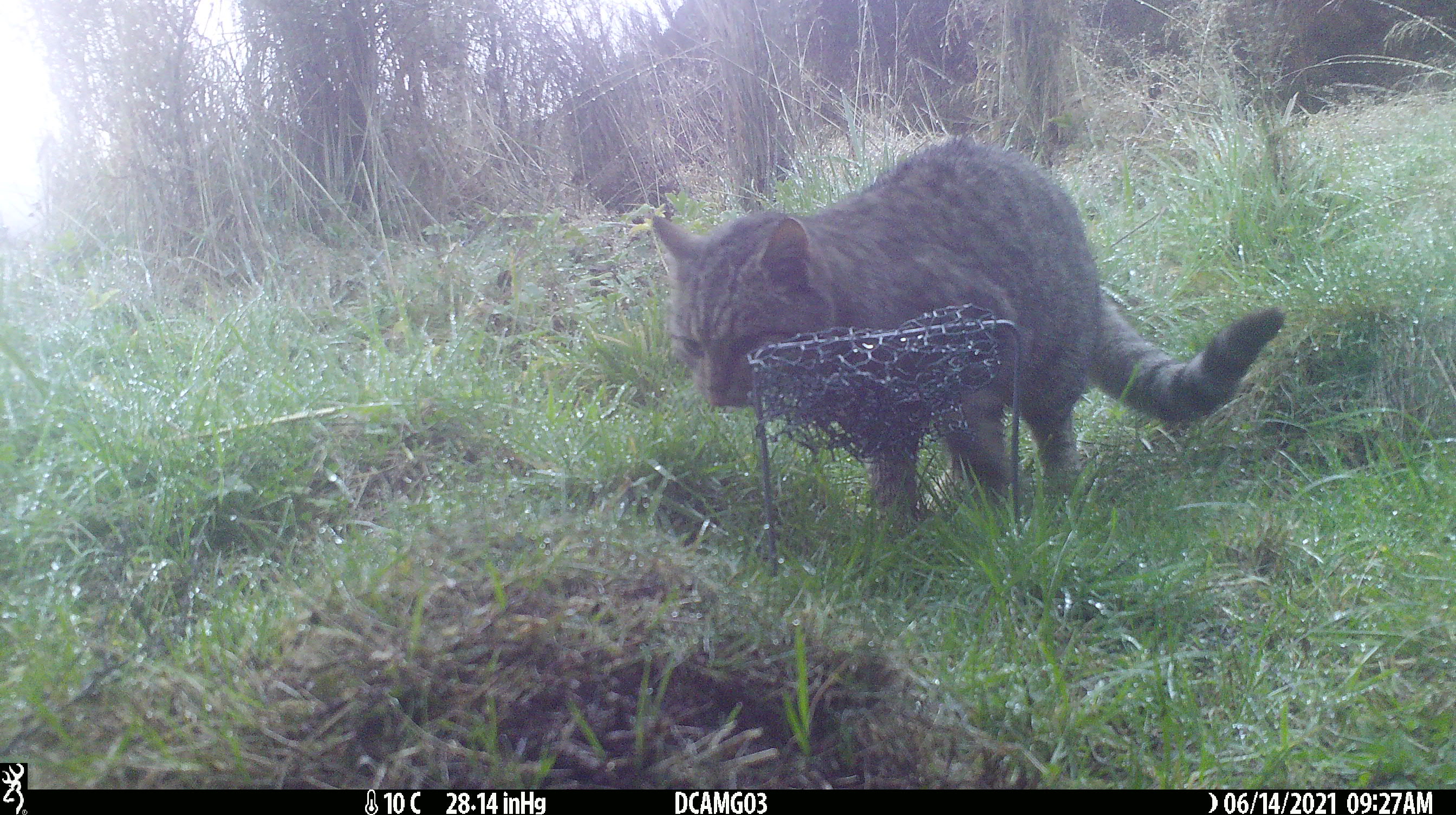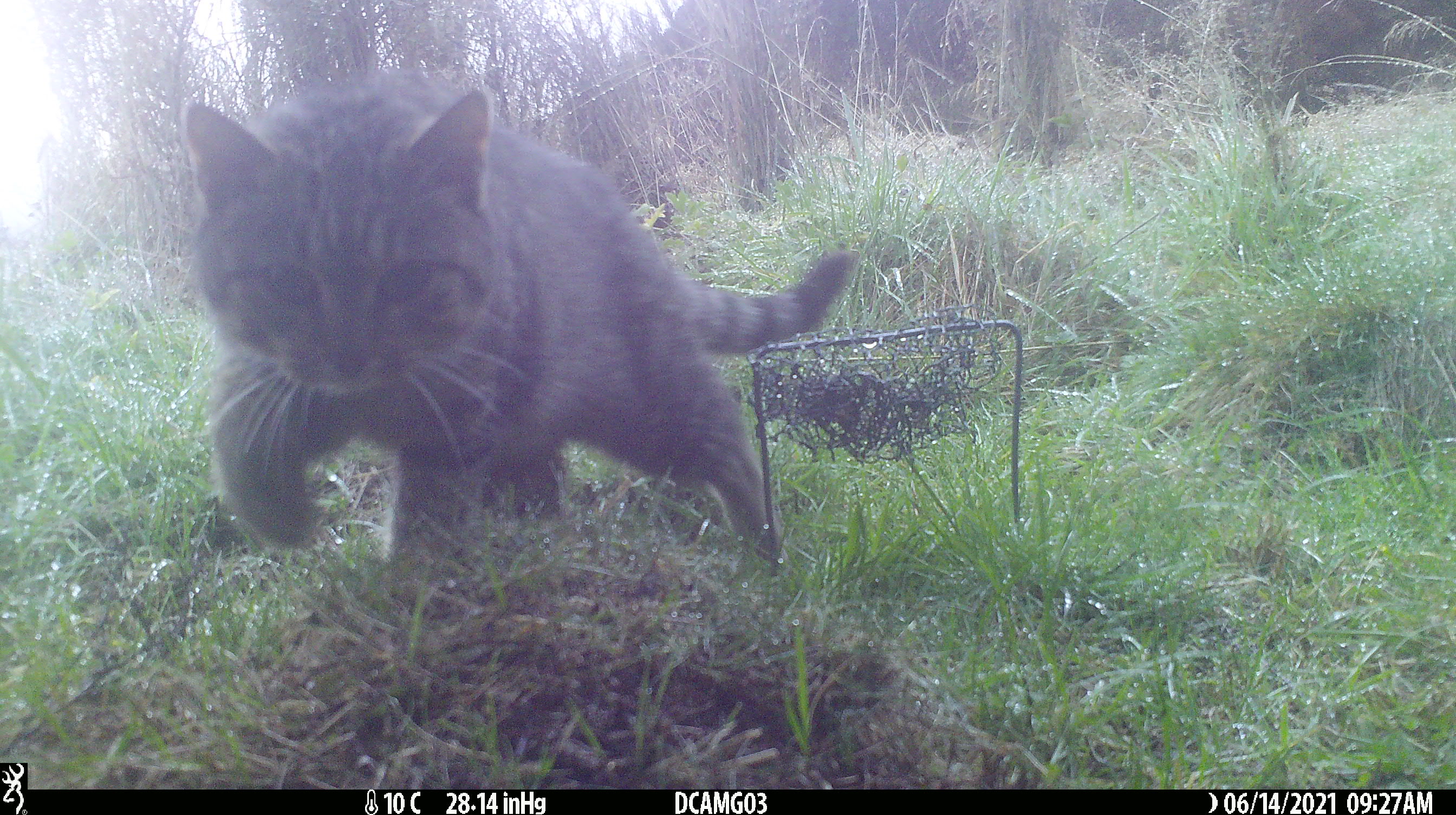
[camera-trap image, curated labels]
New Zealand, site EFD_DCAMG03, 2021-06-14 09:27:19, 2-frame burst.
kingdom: Animalia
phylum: Chordata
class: Mammalia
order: Carnivora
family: Felidae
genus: Felis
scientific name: Felis catus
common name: domestic cat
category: cat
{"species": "cat (domestic cat) (Felis catus)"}